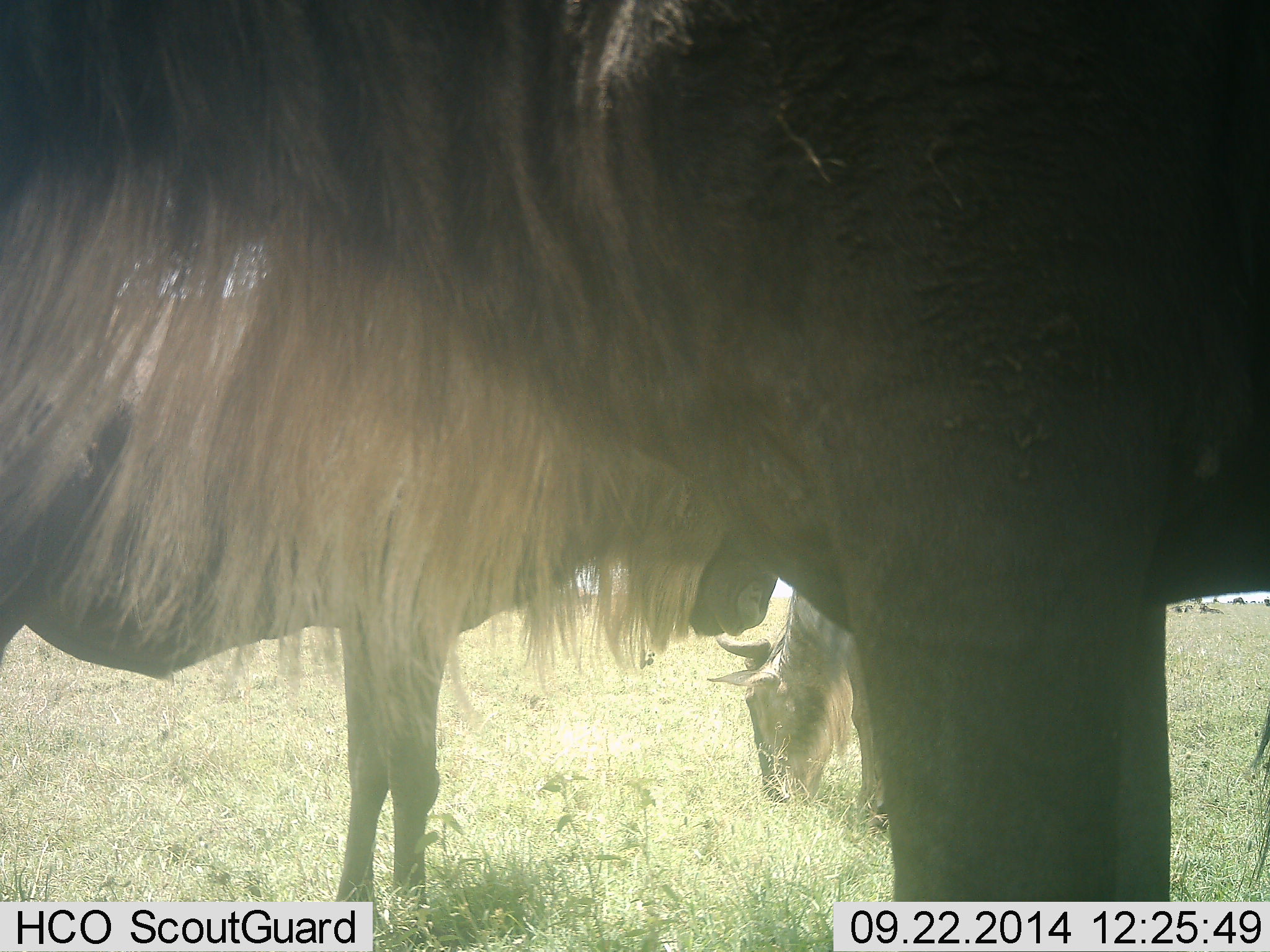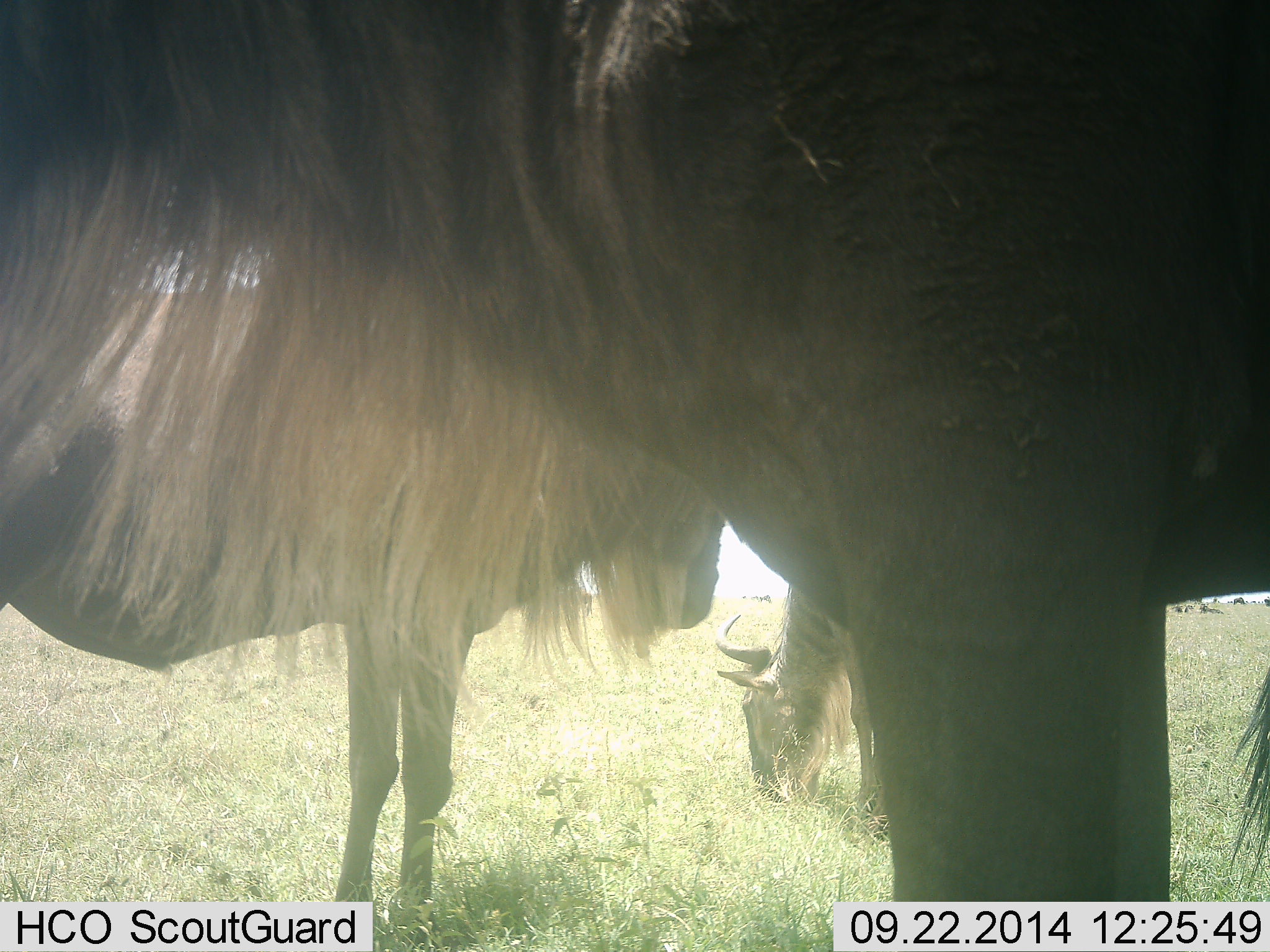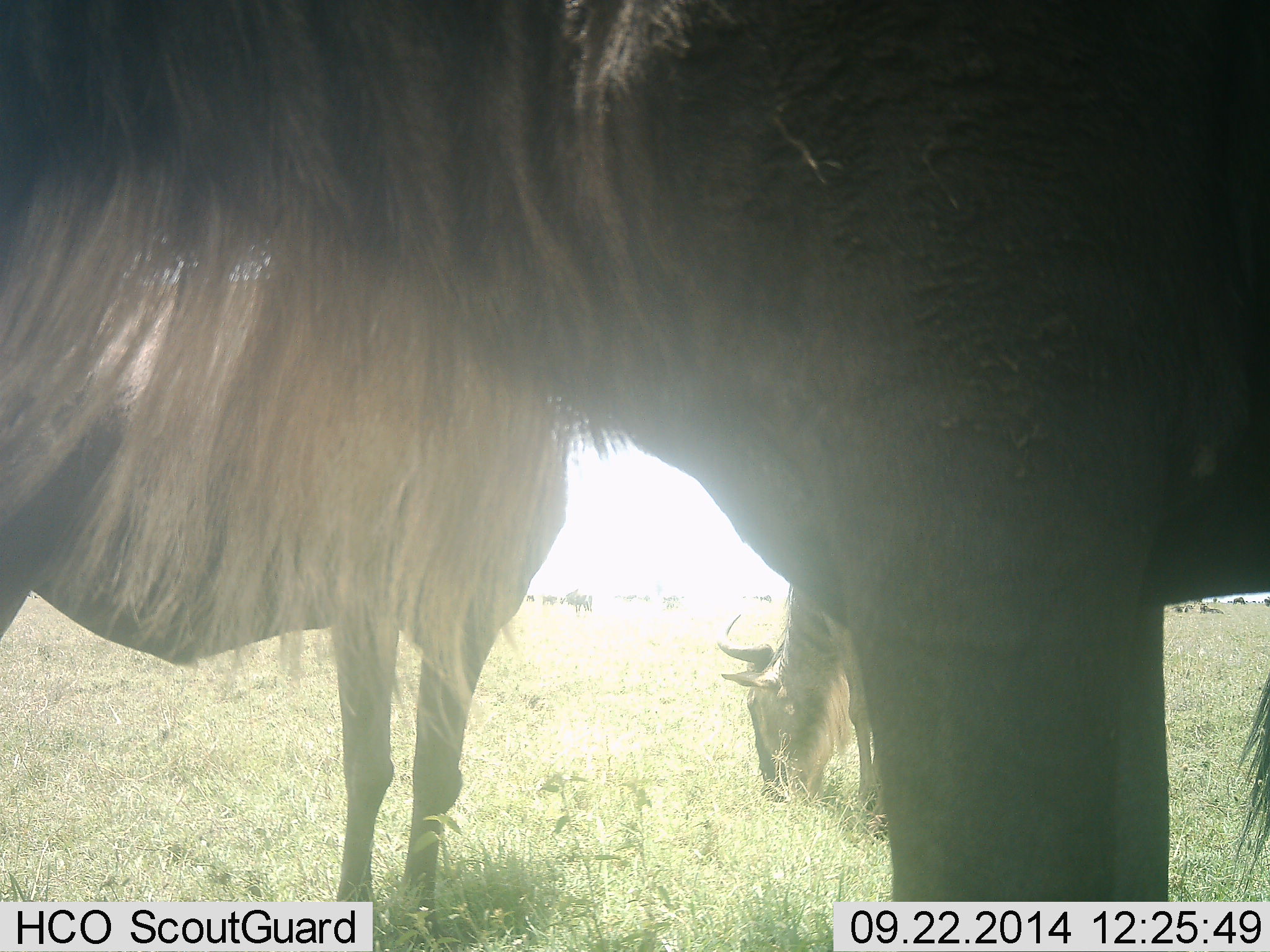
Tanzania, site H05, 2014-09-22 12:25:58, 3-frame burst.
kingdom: Animalia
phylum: Chordata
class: Mammalia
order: Artiodactyla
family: Bovidae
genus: Connochaetes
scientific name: Connochaetes taurinus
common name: blue wildebeest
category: wildebeest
Wildebeest (blue wildebeest) (Connochaetes taurinus), count 3. Behavior (volunteer vote fractions): standing 90%, resting 0%, moving 0%, interacting 0%. Young present (vote fraction): 0%. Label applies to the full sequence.